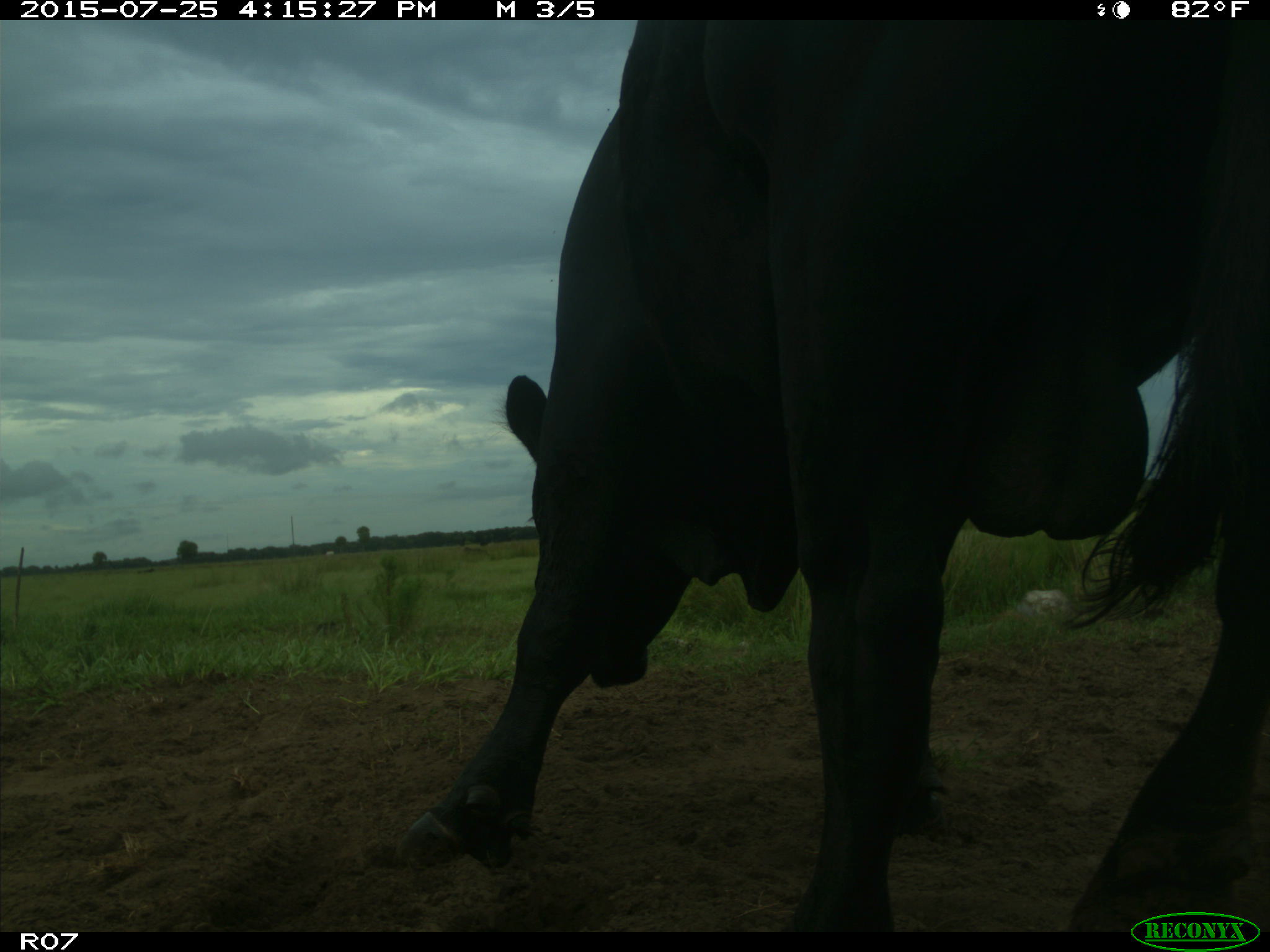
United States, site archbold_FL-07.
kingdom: Animalia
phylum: Chordata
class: Mammalia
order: Artiodactyla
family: Bovidae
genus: Bos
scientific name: Bos taurus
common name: domestic cow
Bos taurus (domestic cow).